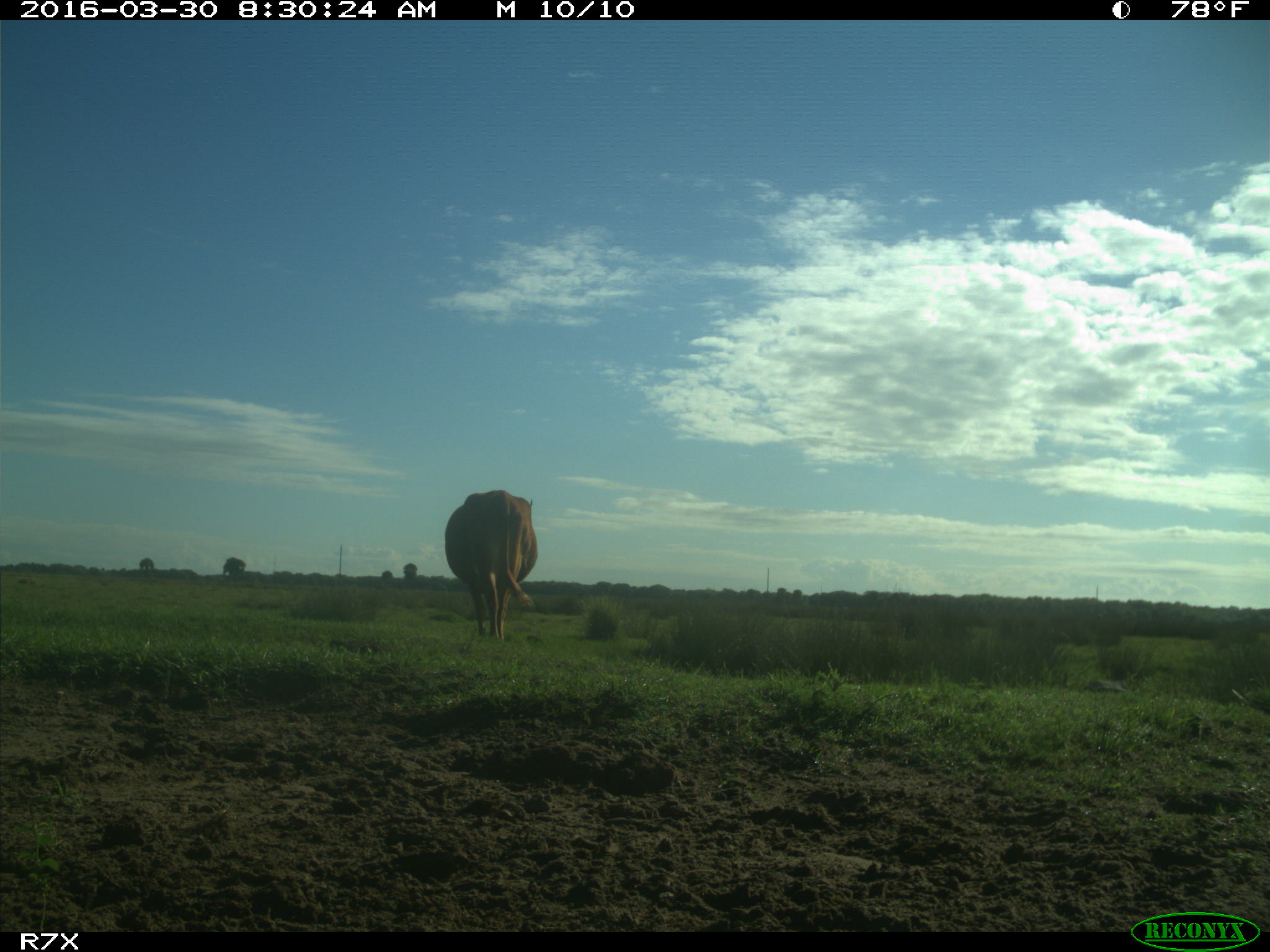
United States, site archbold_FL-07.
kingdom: Animalia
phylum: Chordata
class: Mammalia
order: Artiodactyla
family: Bovidae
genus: Bos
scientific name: Bos taurus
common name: domestic cow